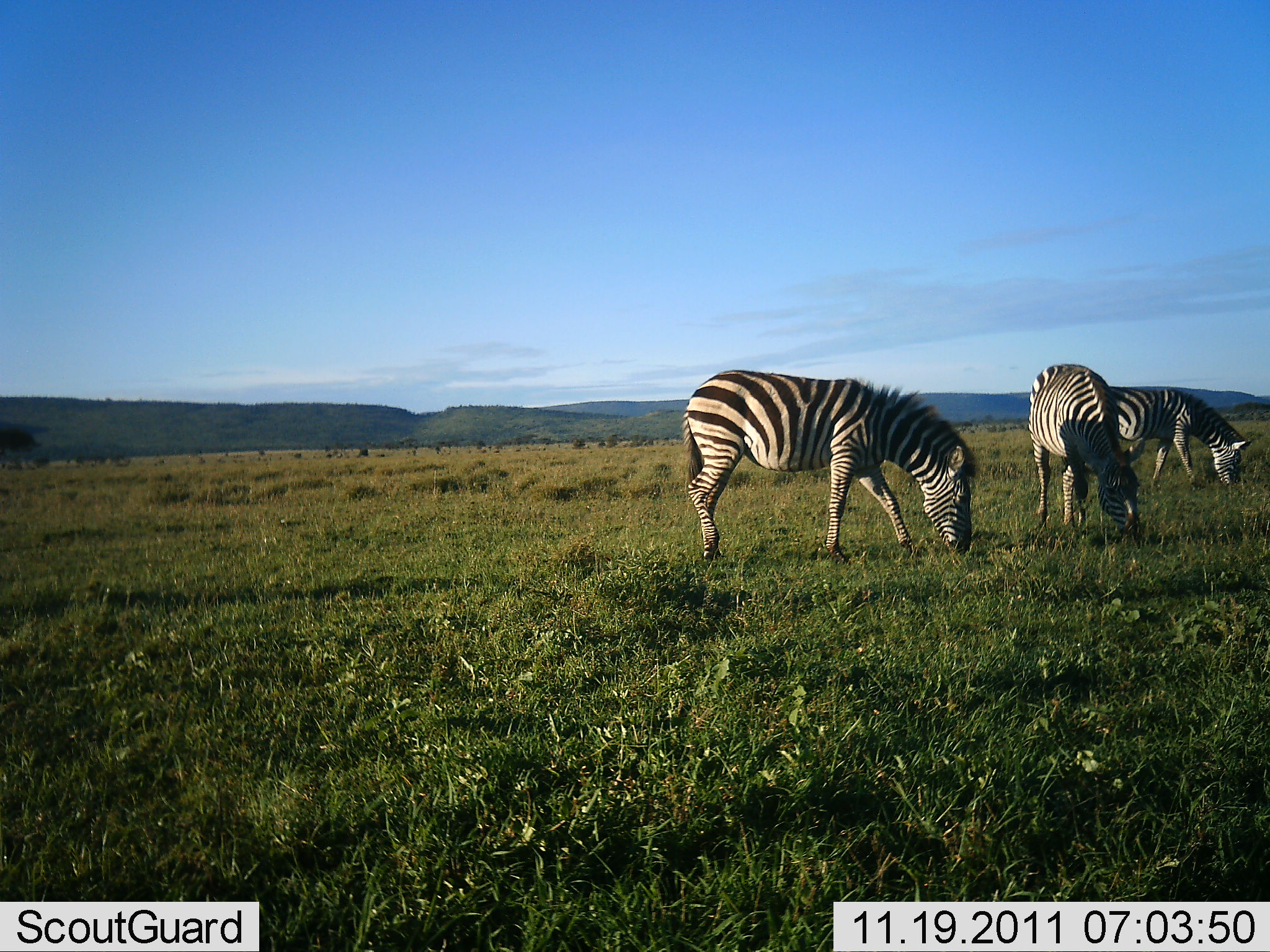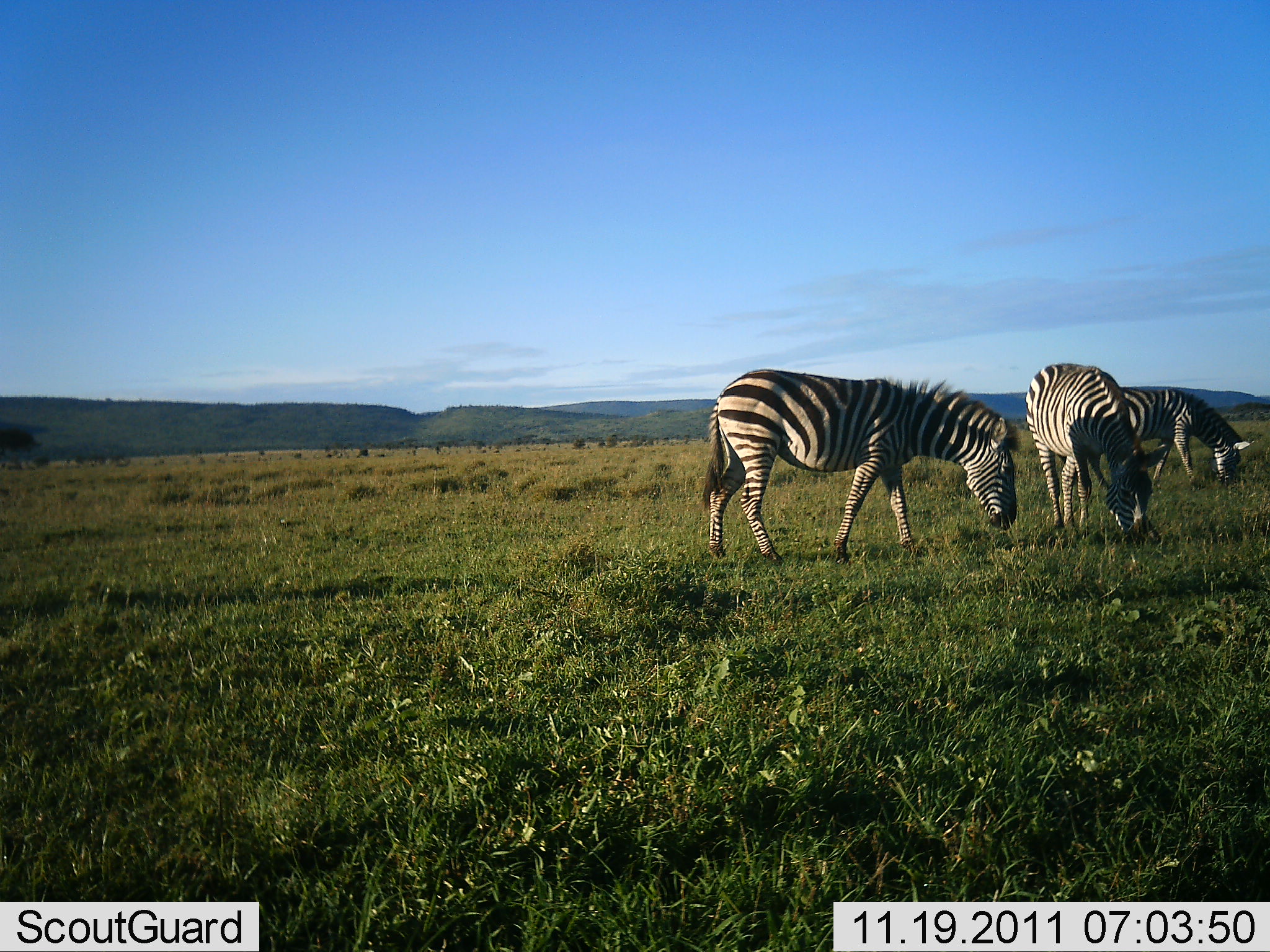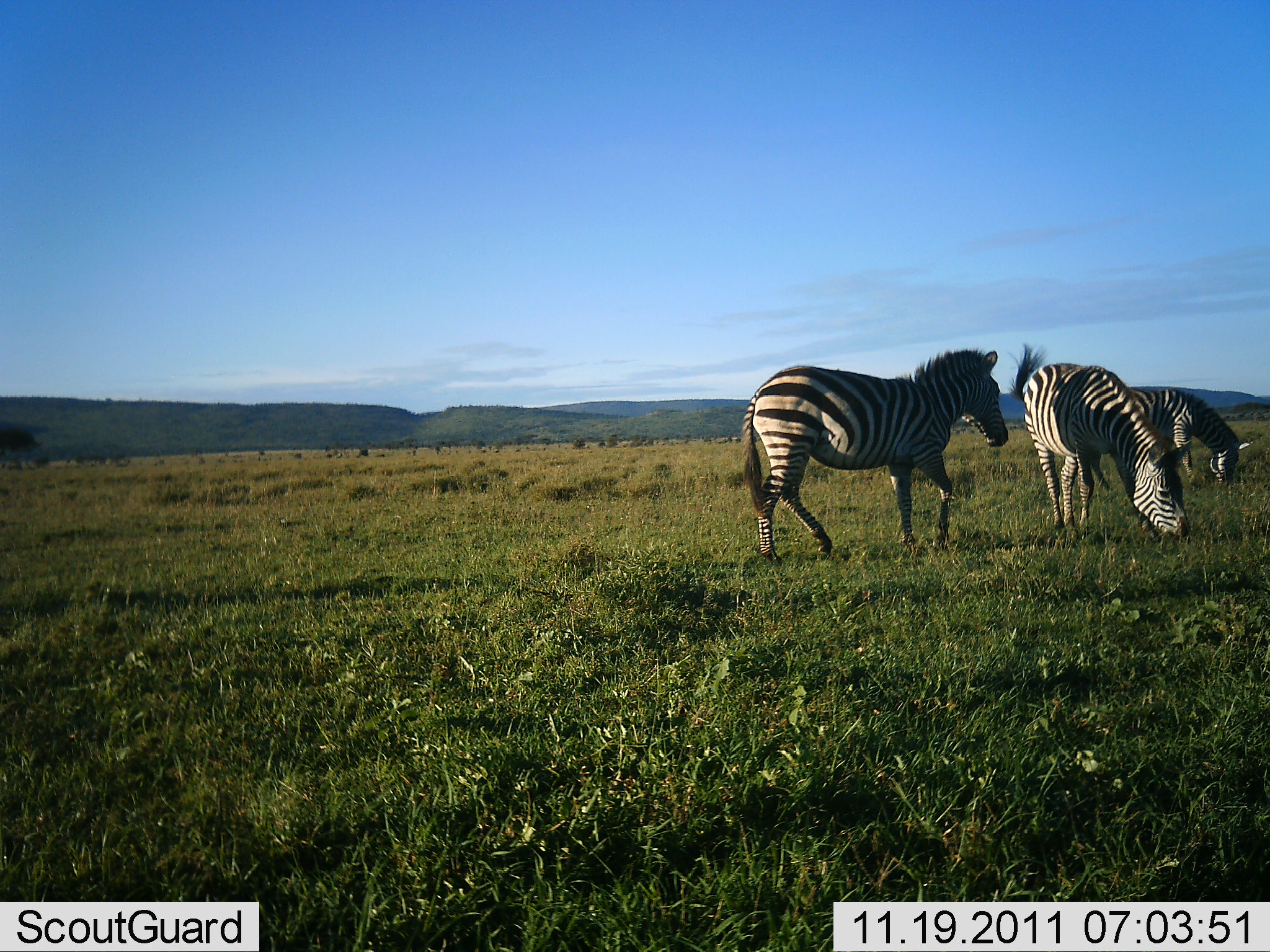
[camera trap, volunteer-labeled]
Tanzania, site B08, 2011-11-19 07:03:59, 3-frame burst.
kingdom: Animalia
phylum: Chordata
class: Mammalia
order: Perissodactyla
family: Equidae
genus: Equus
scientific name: Equus quagga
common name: plains zebra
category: zebra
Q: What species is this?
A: Zebra (plains zebra) (Equus quagga).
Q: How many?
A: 3.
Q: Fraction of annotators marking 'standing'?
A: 54%.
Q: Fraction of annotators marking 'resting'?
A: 0%.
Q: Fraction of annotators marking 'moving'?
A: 15%.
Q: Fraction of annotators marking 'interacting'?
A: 0%.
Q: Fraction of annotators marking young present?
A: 0%.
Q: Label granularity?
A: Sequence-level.